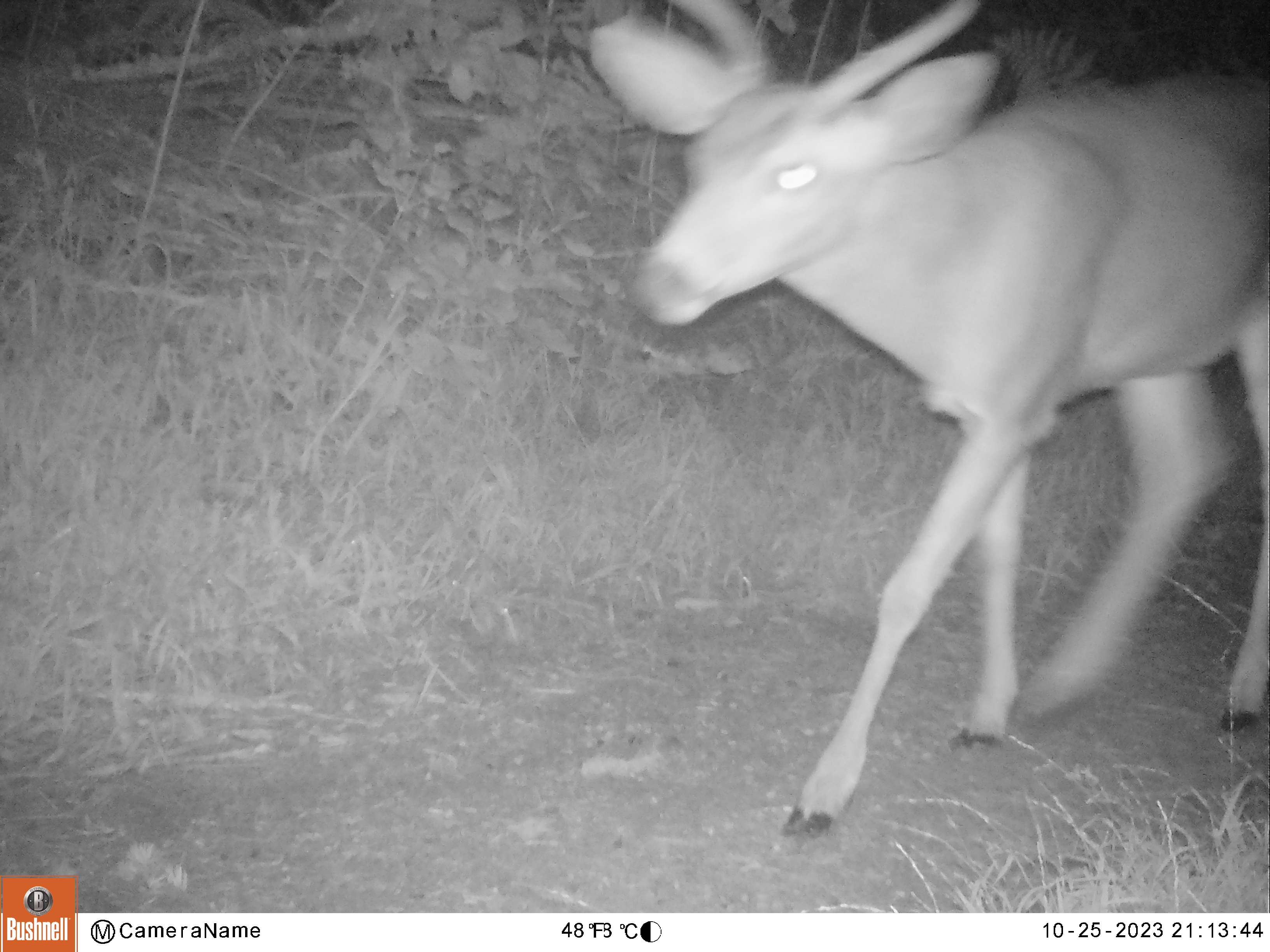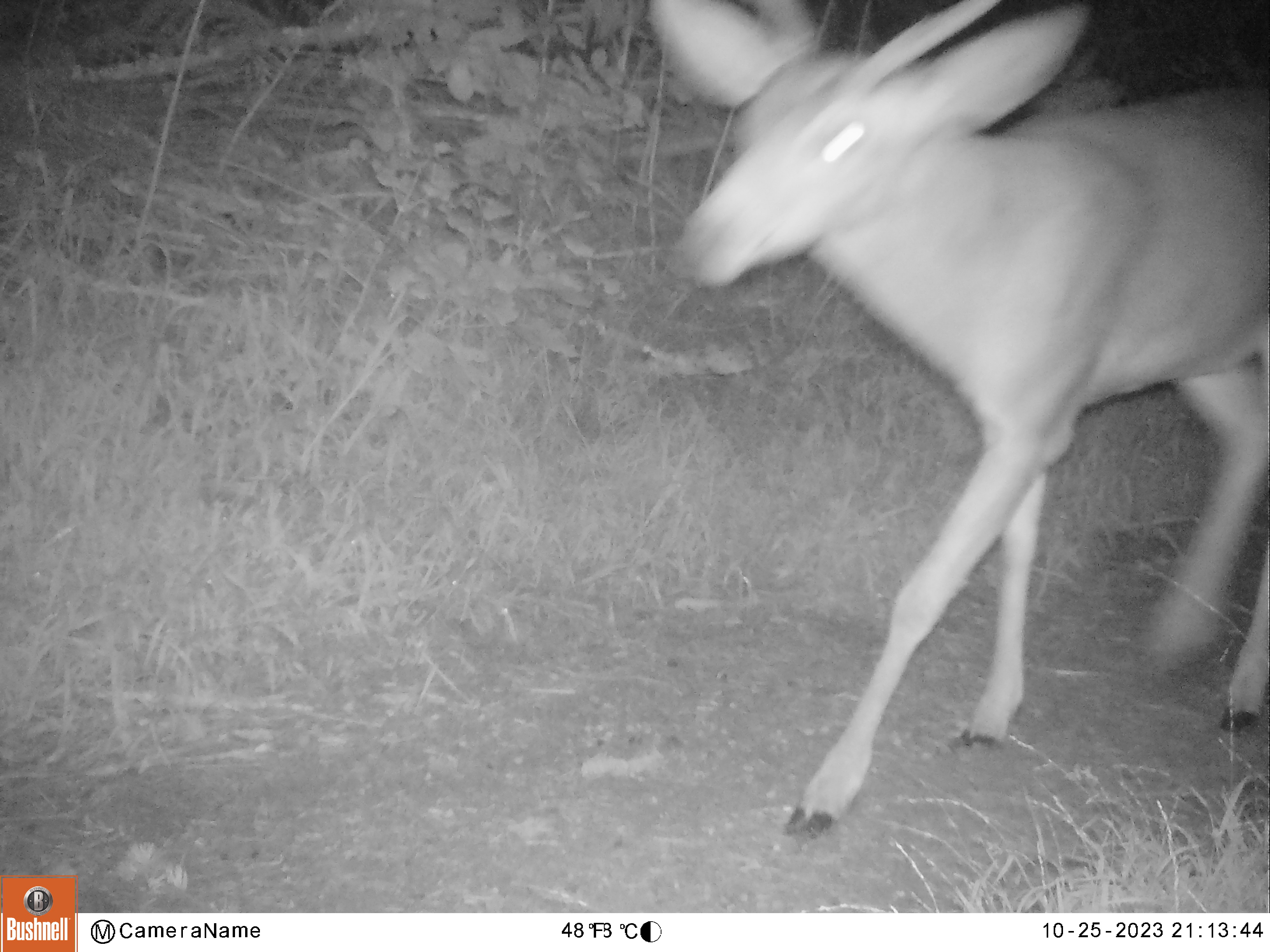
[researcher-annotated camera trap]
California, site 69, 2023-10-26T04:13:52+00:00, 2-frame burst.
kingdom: Animalia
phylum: Chordata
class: Mammalia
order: Artiodactyla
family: Cervidae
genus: Odocoileus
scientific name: Odocoileus hemionus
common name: mule deer